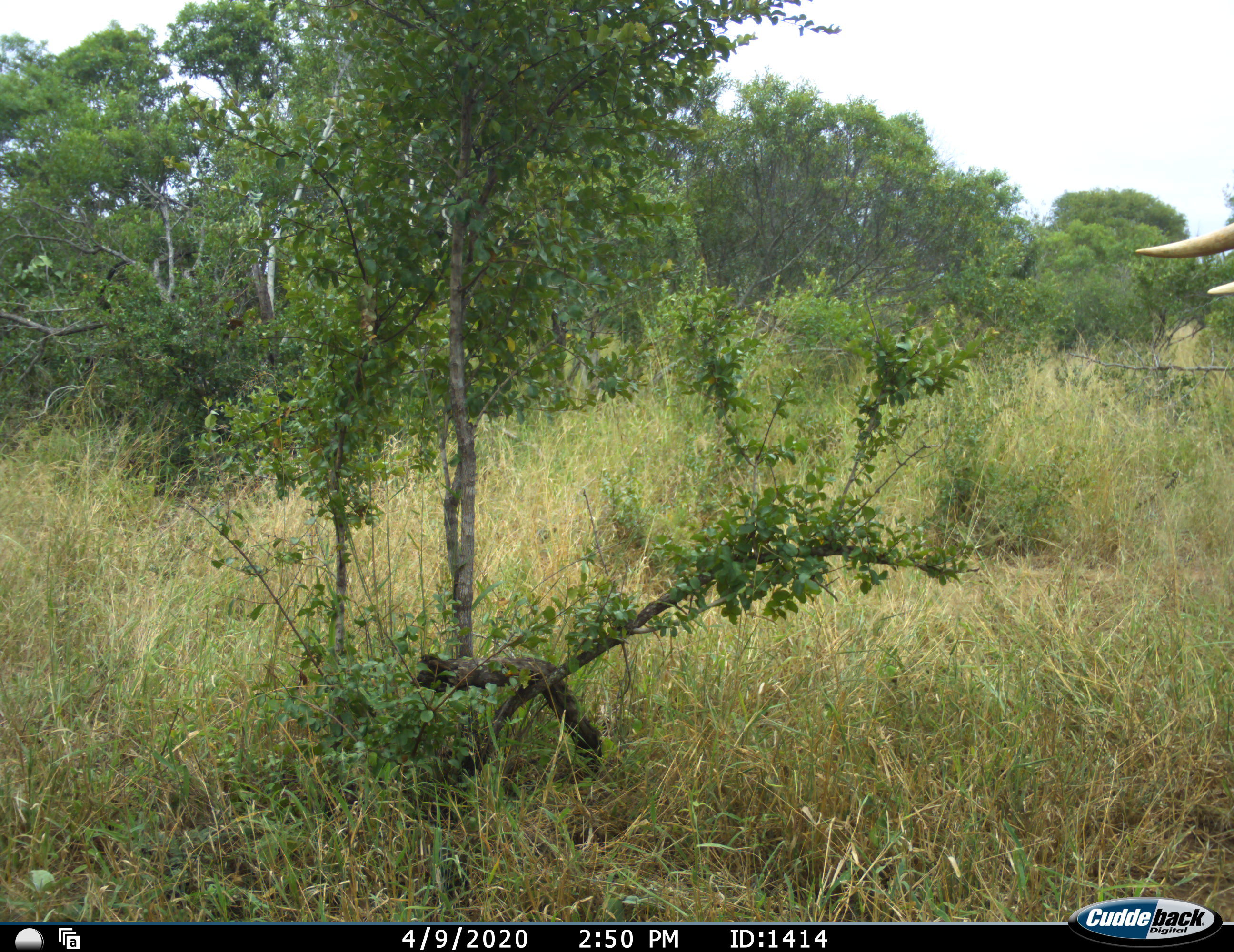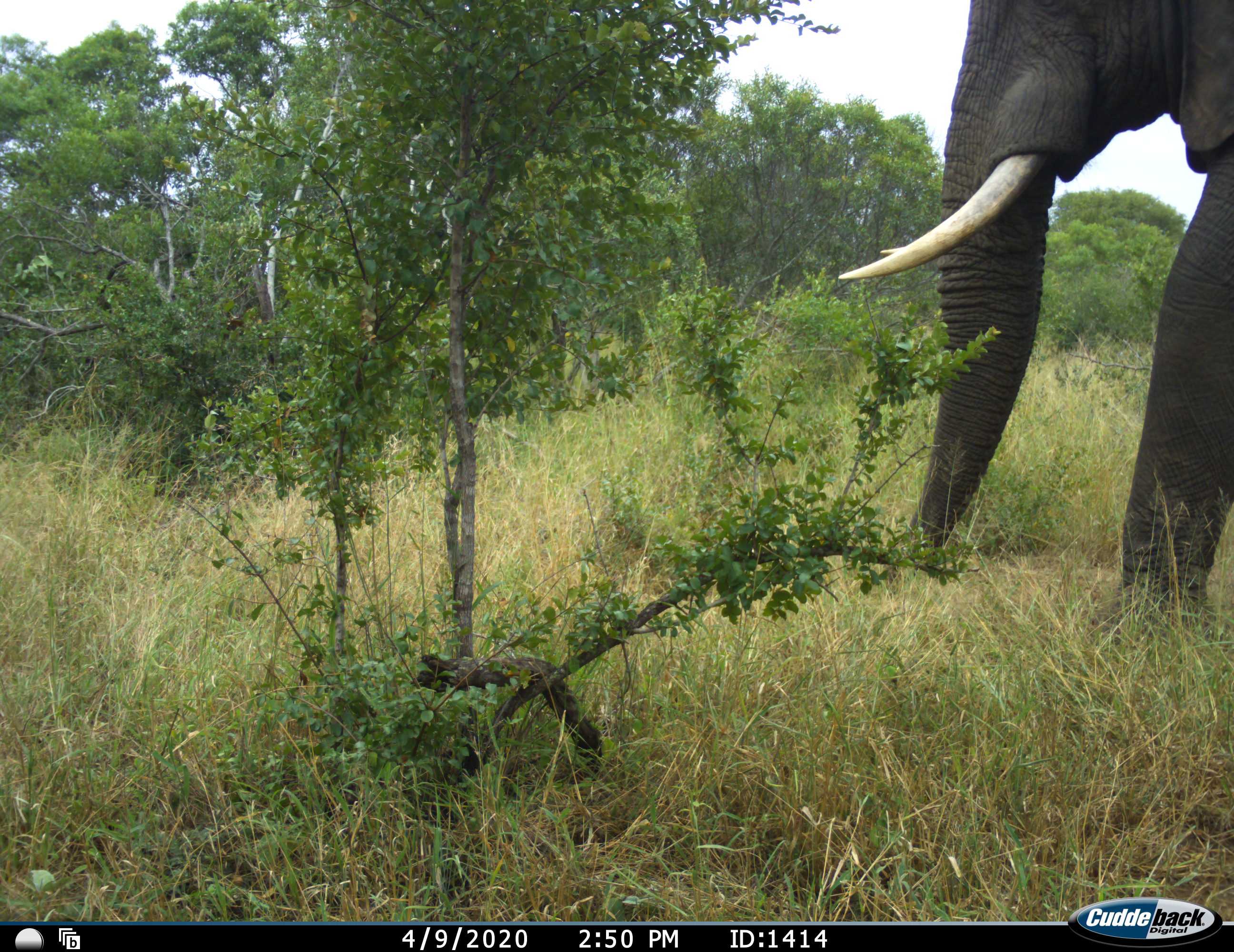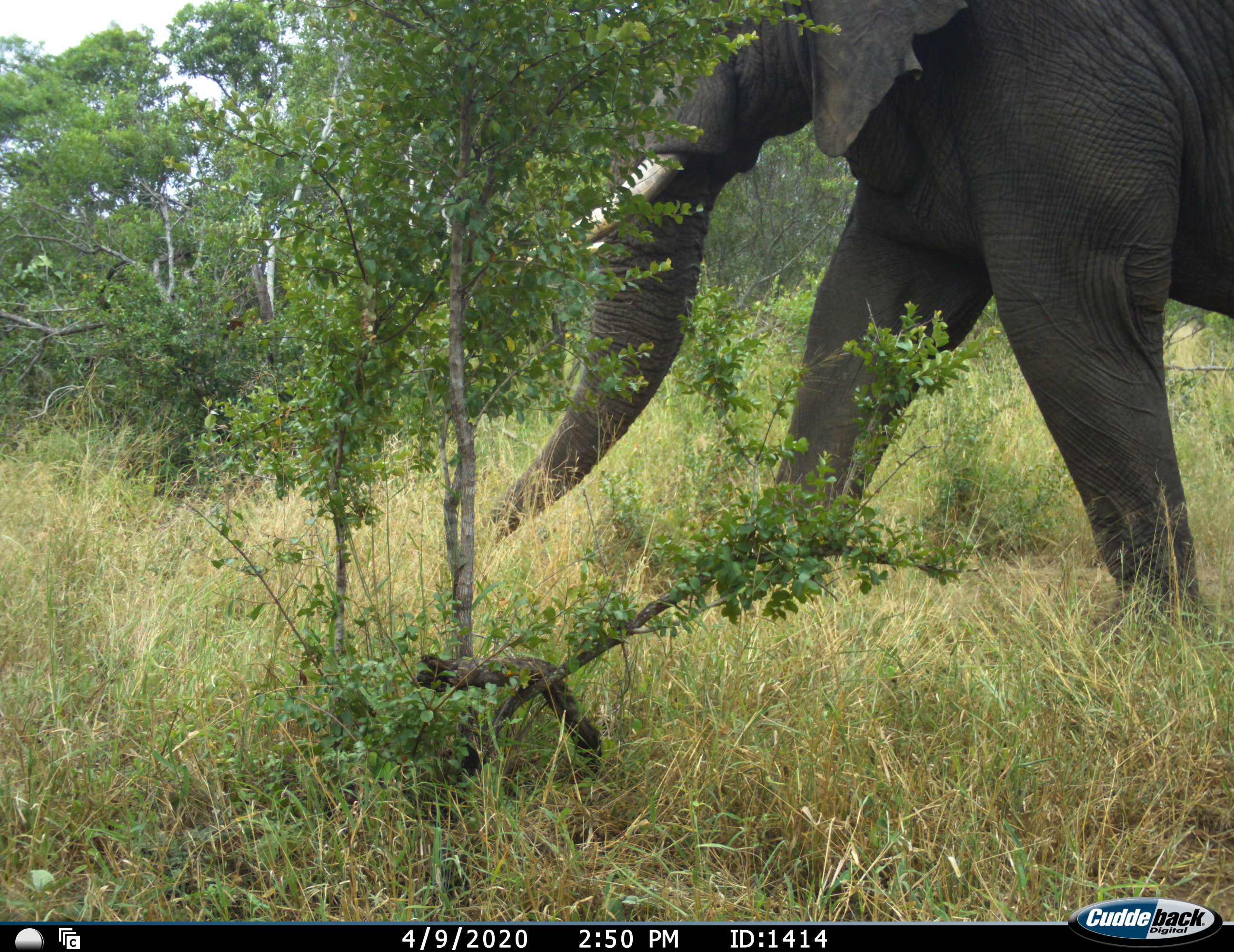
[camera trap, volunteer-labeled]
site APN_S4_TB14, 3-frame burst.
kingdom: Animalia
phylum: Chordata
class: Mammalia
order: Proboscidea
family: Elephantidae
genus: Loxodonta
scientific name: Loxodonta africana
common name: african bush elephant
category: elephant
Elephant (african bush elephant) (Loxodonta africana), count 1. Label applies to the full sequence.